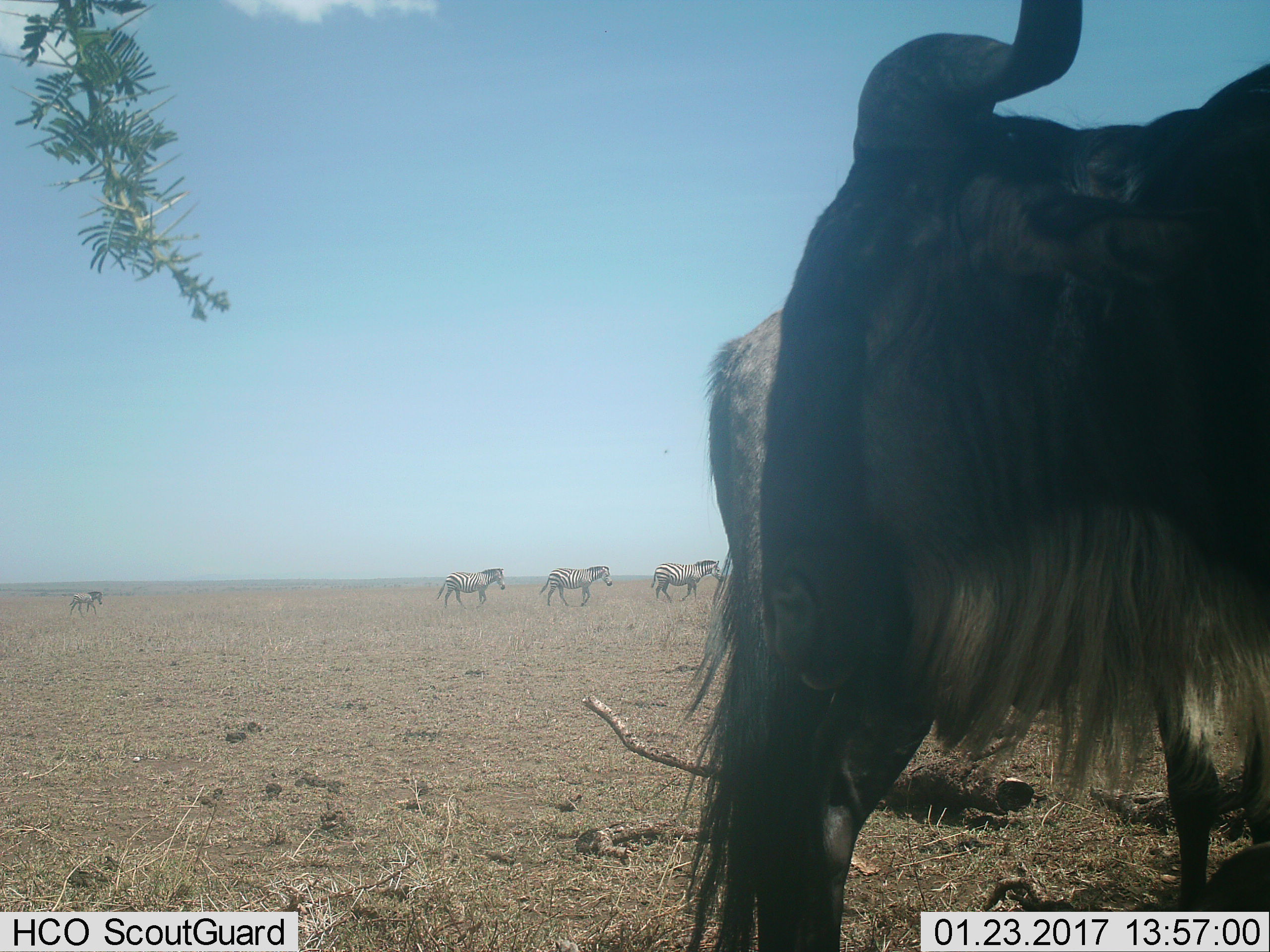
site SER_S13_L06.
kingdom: Animalia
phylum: Chordata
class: Mammalia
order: Artiodactyla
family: Bovidae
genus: Connochaetes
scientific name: Connochaetes taurinus taurinus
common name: blue wildebeest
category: wildebeestblue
Wildebeestblue (blue wildebeest) (Connochaetes taurinus taurinus), count 2. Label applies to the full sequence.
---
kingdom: Animalia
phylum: Chordata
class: Mammalia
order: Perissodactyla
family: Equidae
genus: Equus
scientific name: Equus quagga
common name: plains zebra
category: zebraplains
Zebraplains (plains zebra) (Equus quagga), count 4. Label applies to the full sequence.